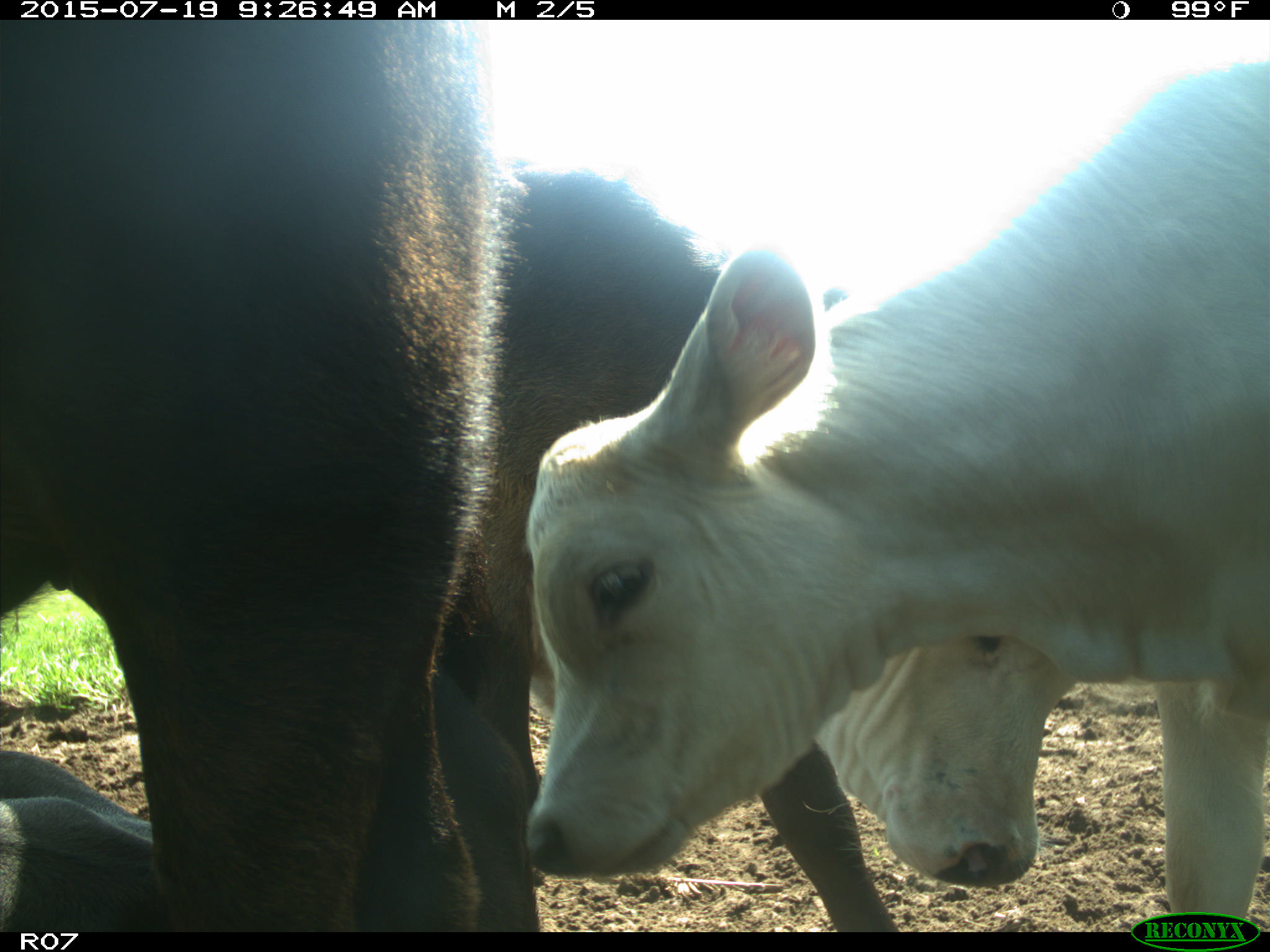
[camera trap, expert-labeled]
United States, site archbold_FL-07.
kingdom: Animalia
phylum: Chordata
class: Mammalia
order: Artiodactyla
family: Bovidae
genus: Bos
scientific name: Bos taurus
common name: domestic cow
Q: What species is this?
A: Bos taurus (domestic cow).